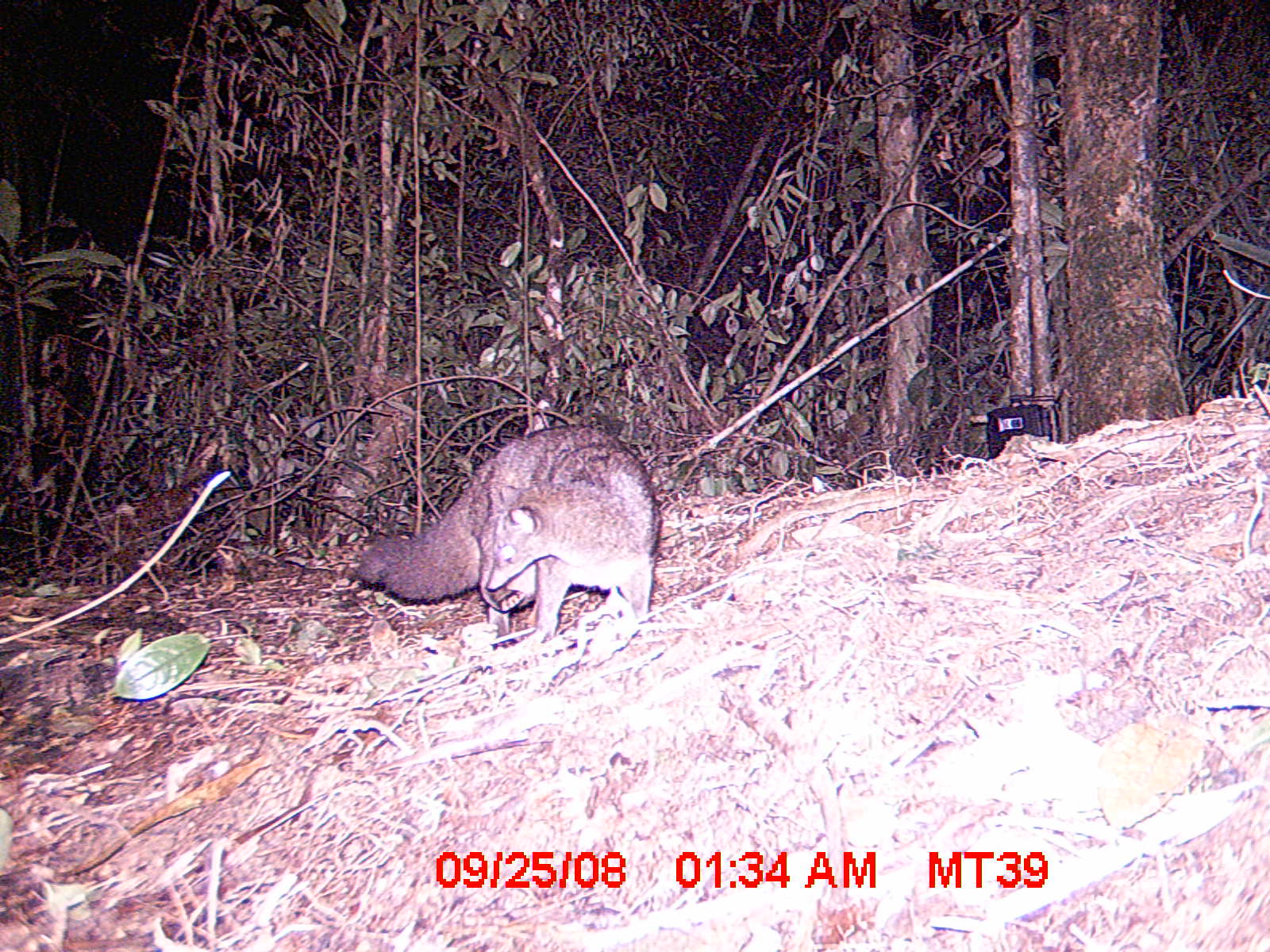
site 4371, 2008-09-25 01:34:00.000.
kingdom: Animalia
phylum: Chordata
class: Mammalia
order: Carnivora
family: Eupleridae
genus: Eupleres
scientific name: Eupleres goudotii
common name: falanouc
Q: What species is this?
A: Eupleres goudotii (falanouc).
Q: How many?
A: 1.